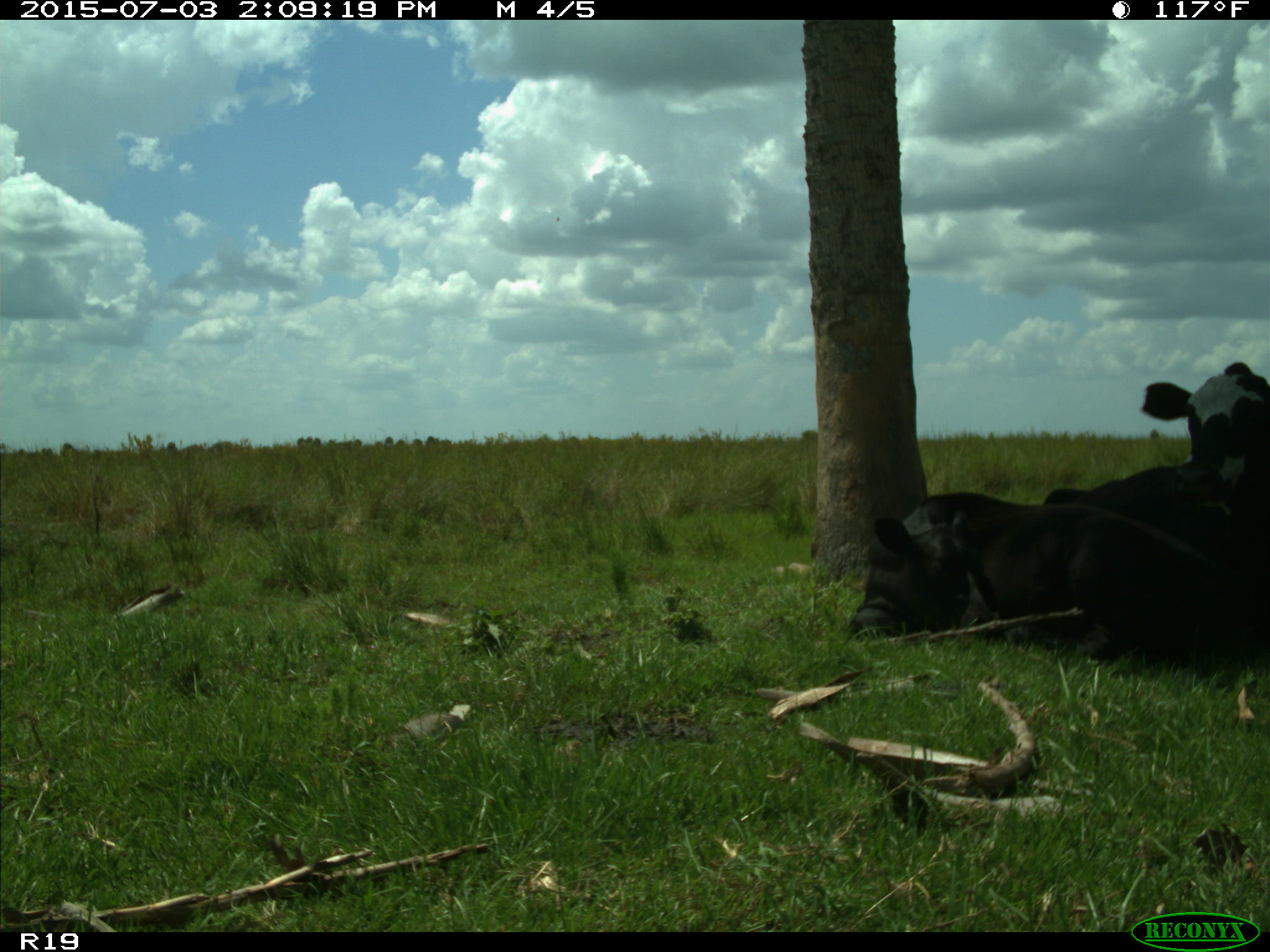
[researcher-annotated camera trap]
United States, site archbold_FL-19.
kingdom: Animalia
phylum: Chordata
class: Mammalia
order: Artiodactyla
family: Bovidae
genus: Bos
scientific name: Bos taurus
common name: domestic cow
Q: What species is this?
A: Bos taurus (domestic cow).